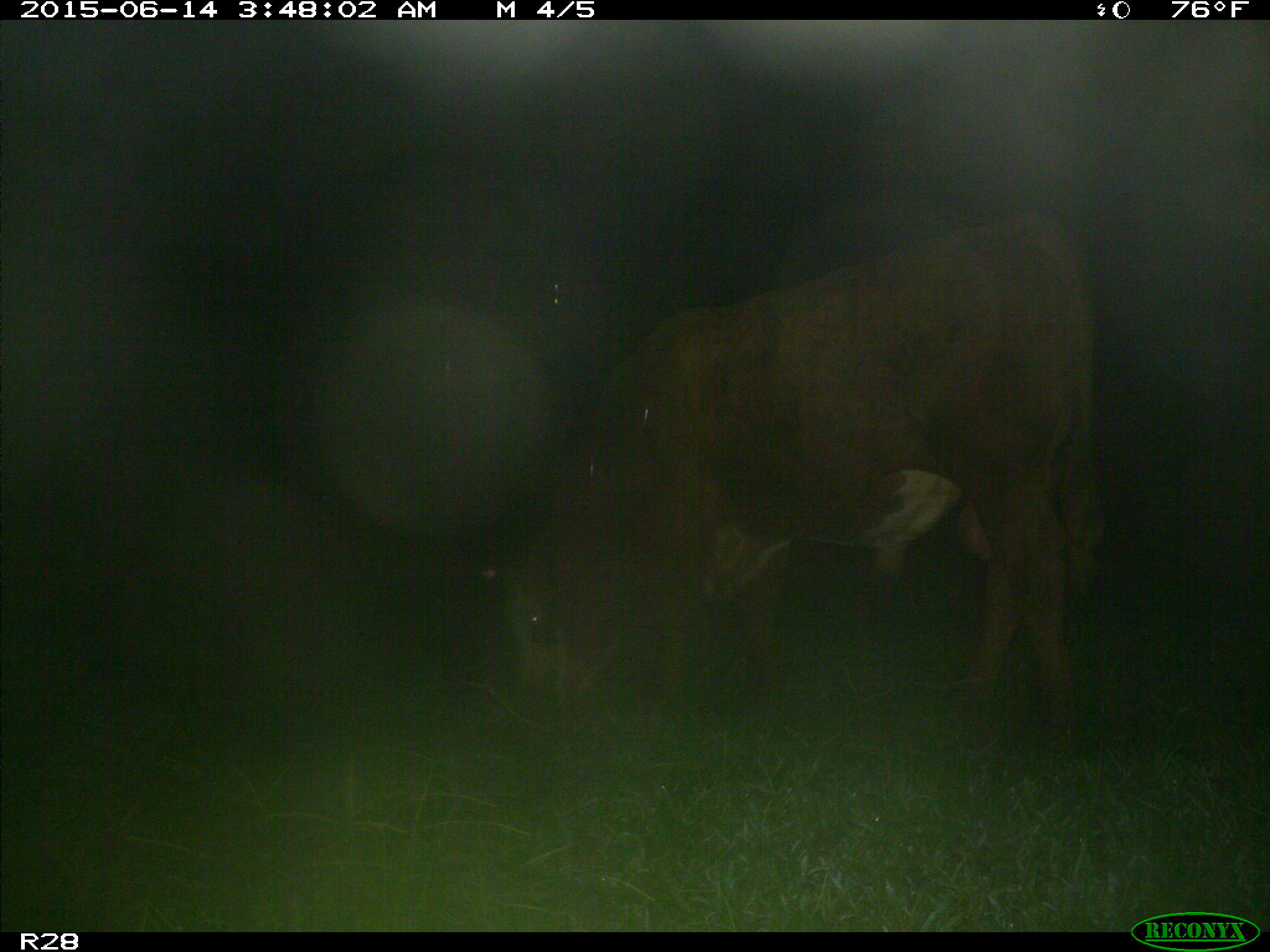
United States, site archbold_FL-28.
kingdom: Animalia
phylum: Chordata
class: Mammalia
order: Artiodactyla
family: Bovidae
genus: Bos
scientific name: Bos taurus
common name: domestic cow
Bos taurus (domestic cow).